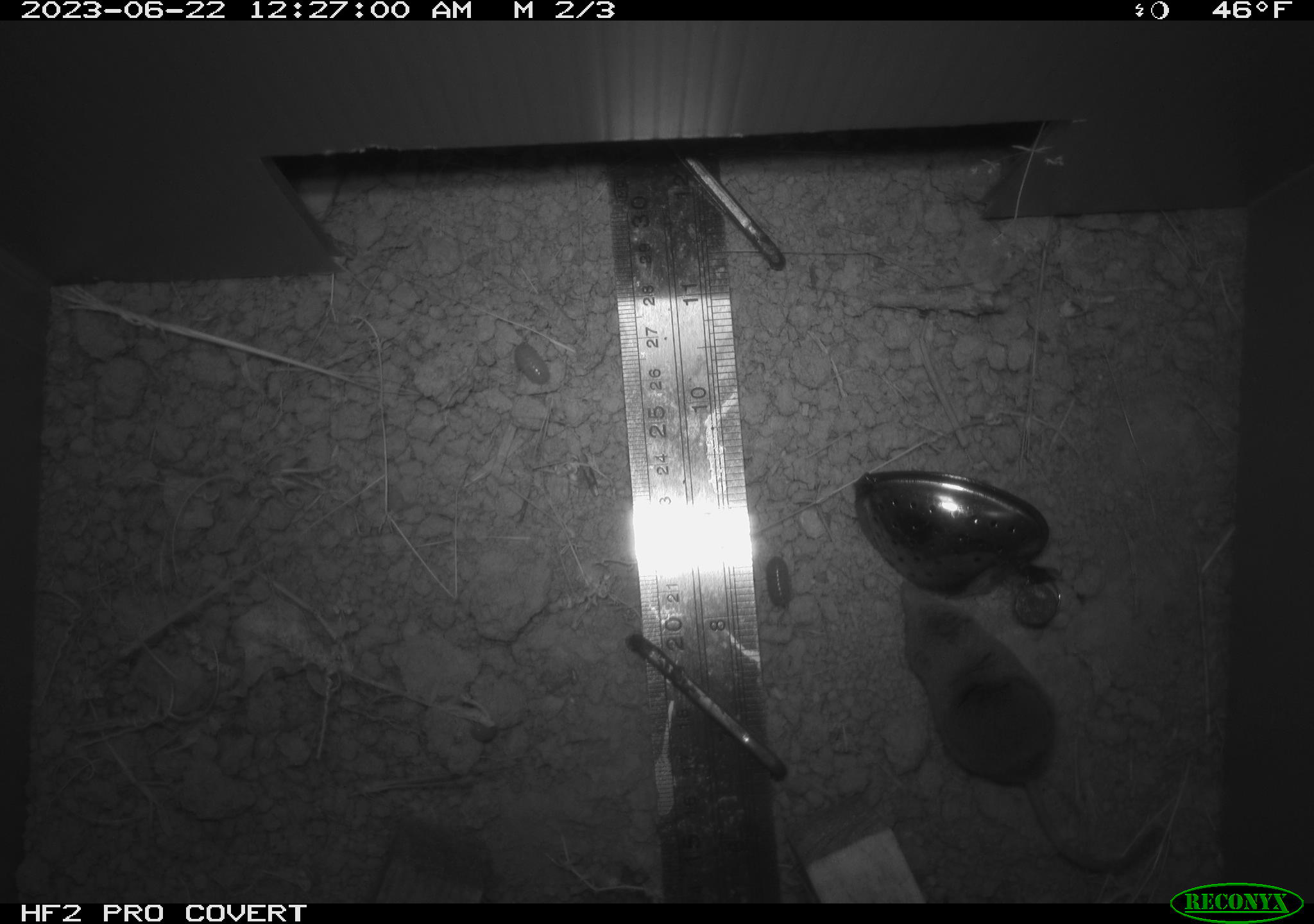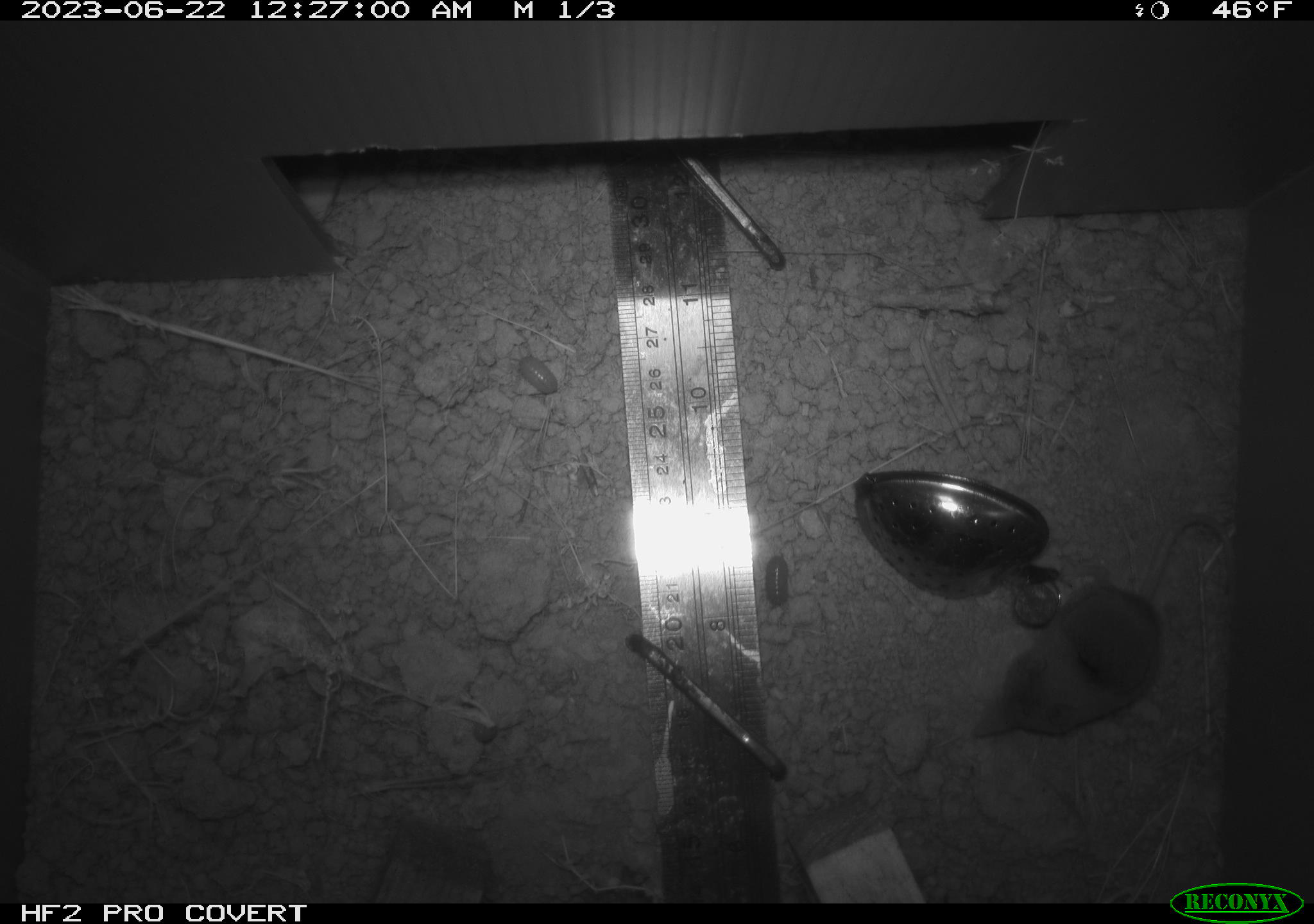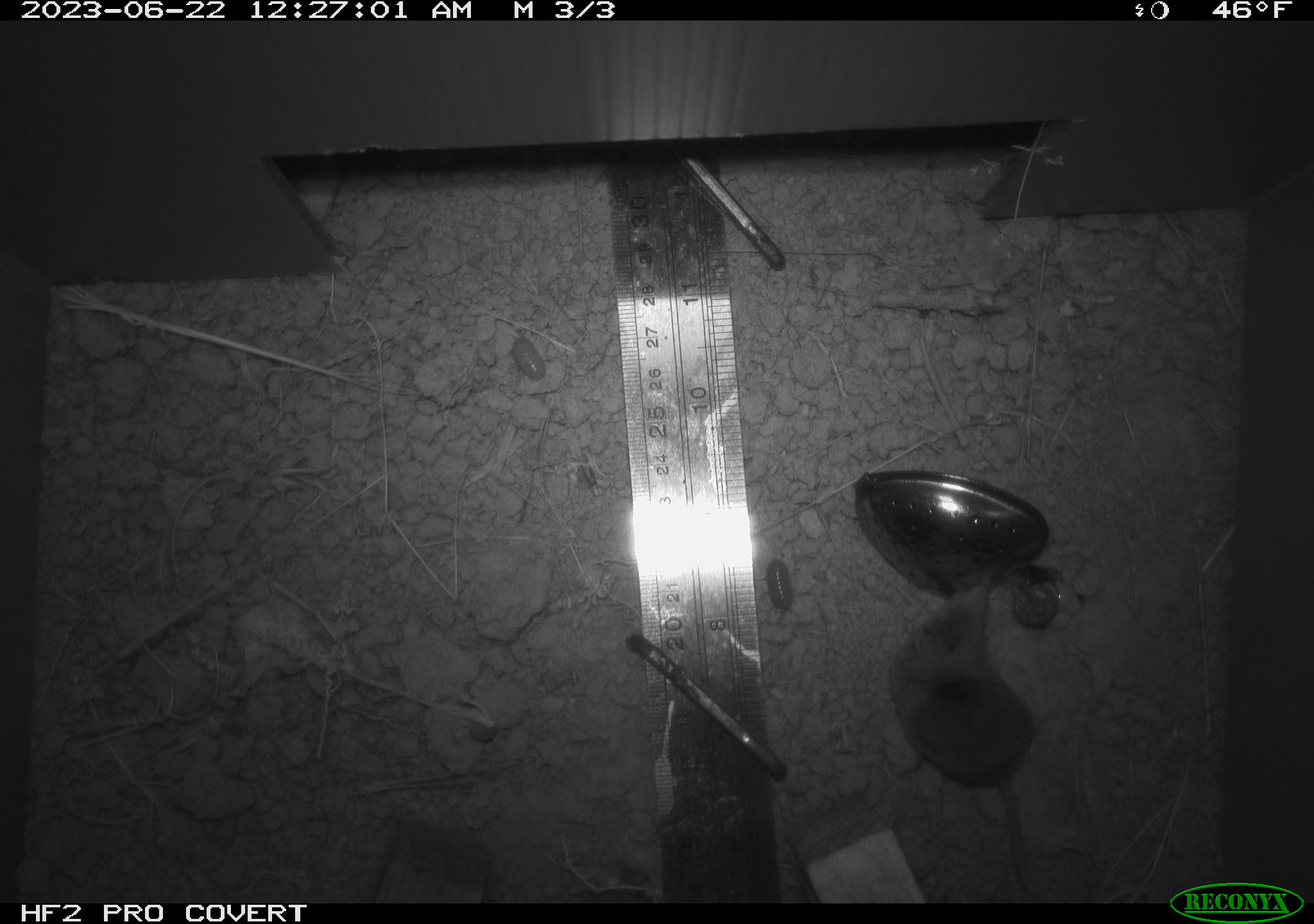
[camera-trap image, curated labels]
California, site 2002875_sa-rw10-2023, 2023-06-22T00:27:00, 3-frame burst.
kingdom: Animalia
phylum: Chordata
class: Mammalia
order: Eulipotyphla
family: Soricidae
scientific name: Soricidae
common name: shrews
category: soricidae family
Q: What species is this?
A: Soricidae family (shrews) (Soricidae).